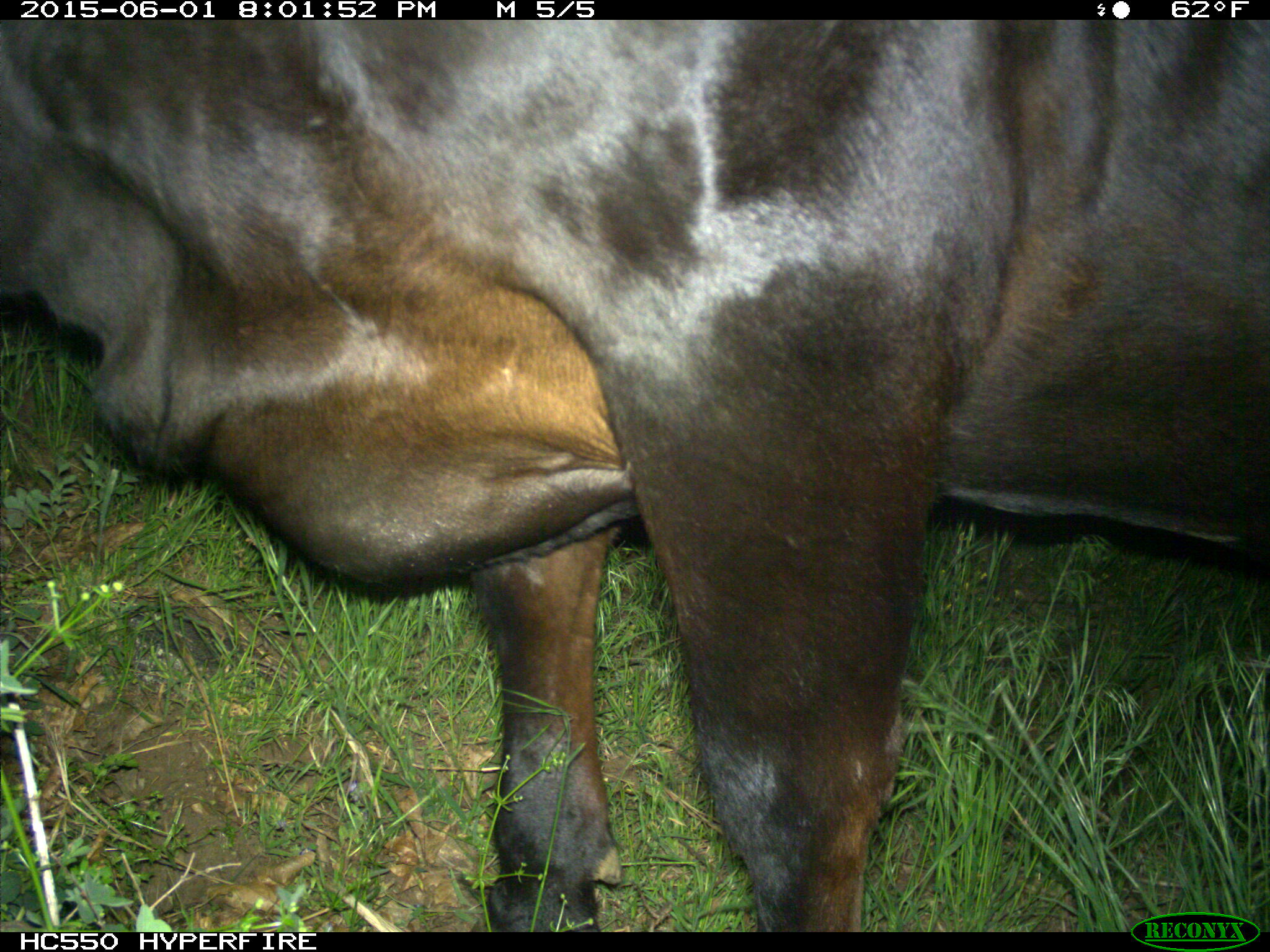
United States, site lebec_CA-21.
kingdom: Animalia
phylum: Chordata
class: Mammalia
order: Artiodactyla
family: Bovidae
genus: Bos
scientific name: Bos taurus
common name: domestic cow